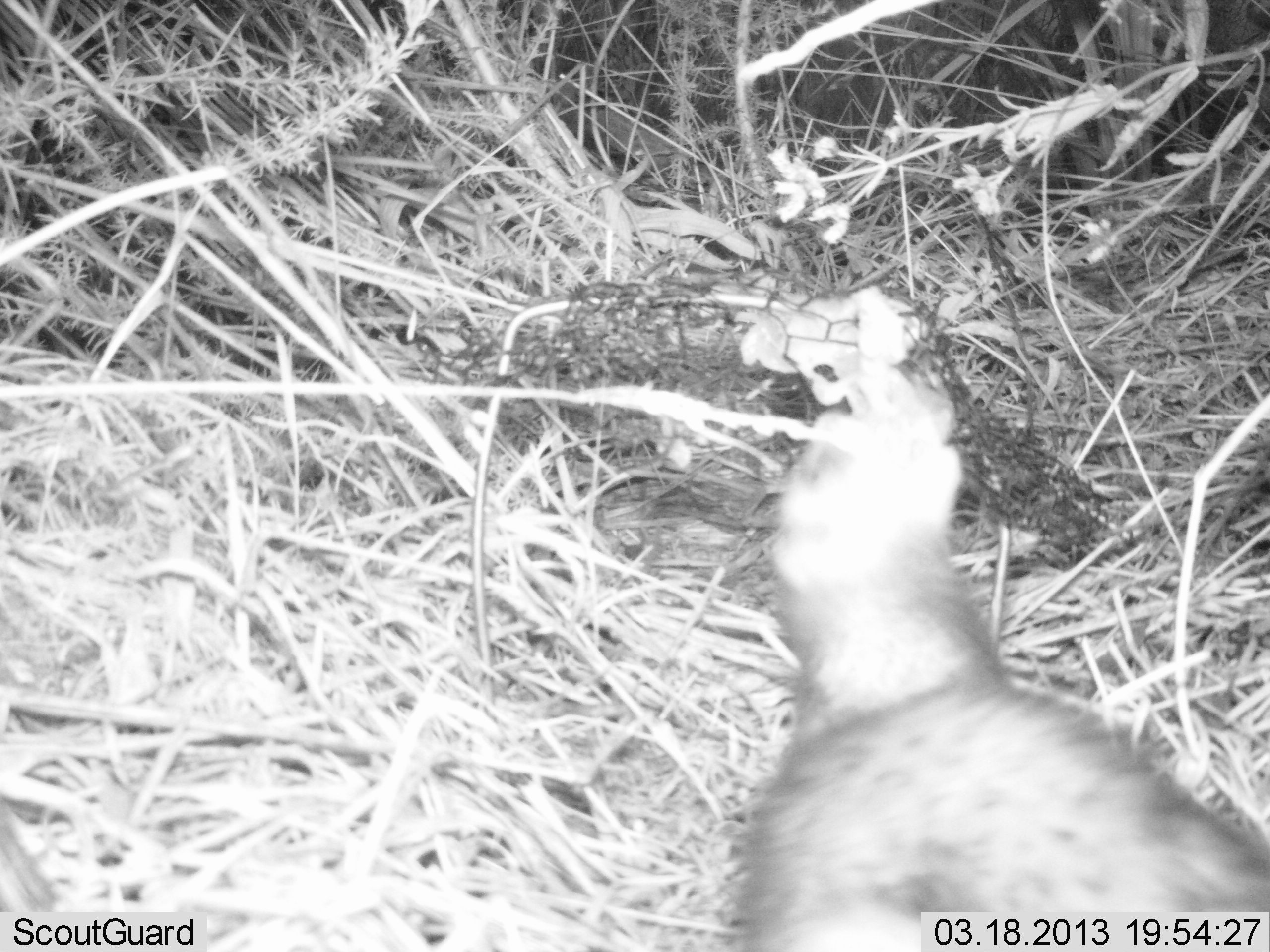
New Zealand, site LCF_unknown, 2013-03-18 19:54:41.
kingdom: Animalia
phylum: Chordata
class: Mammalia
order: Carnivora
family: Mustelidae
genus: Mustela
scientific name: Mustela furo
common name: ferret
Ferret (Mustela furo).